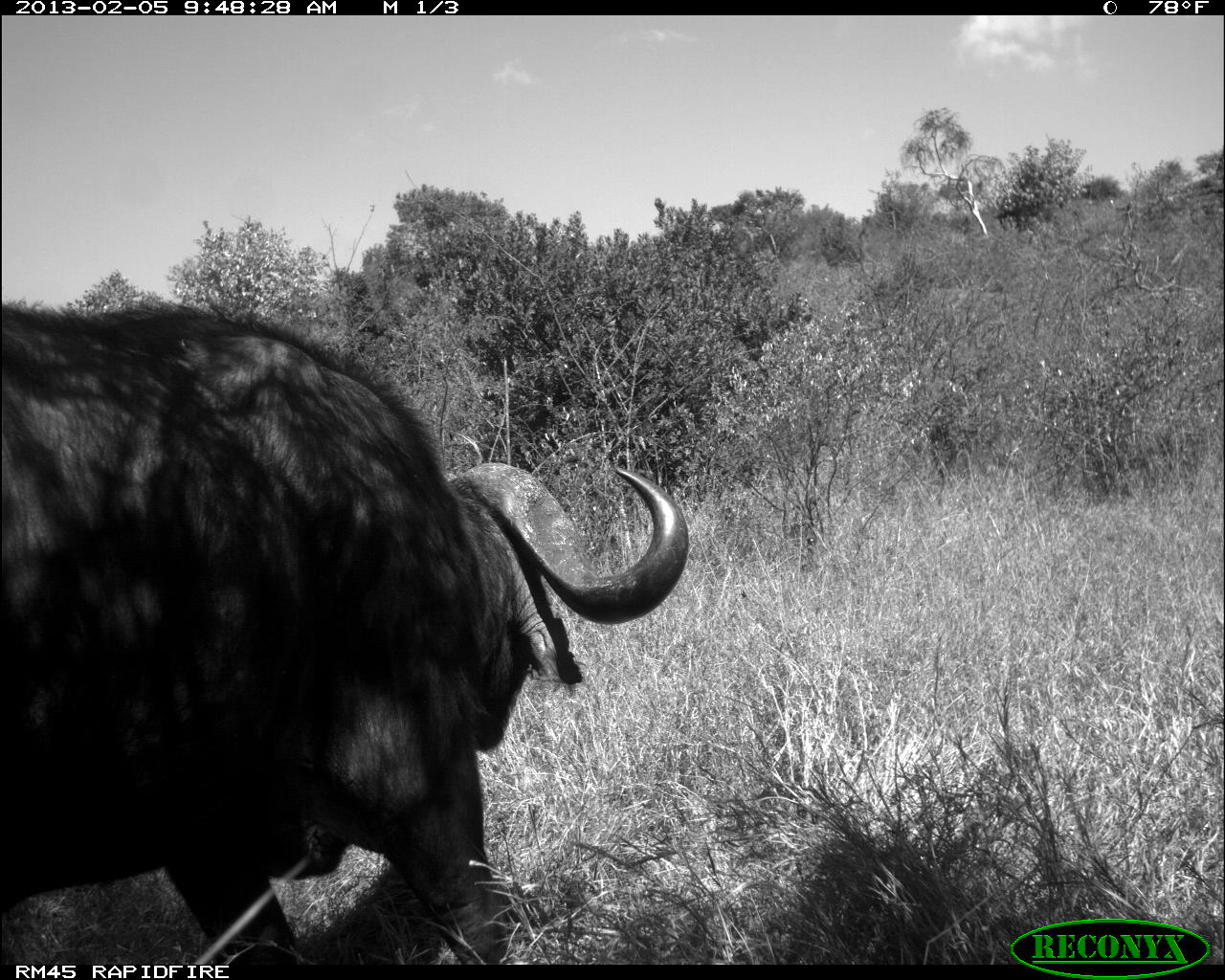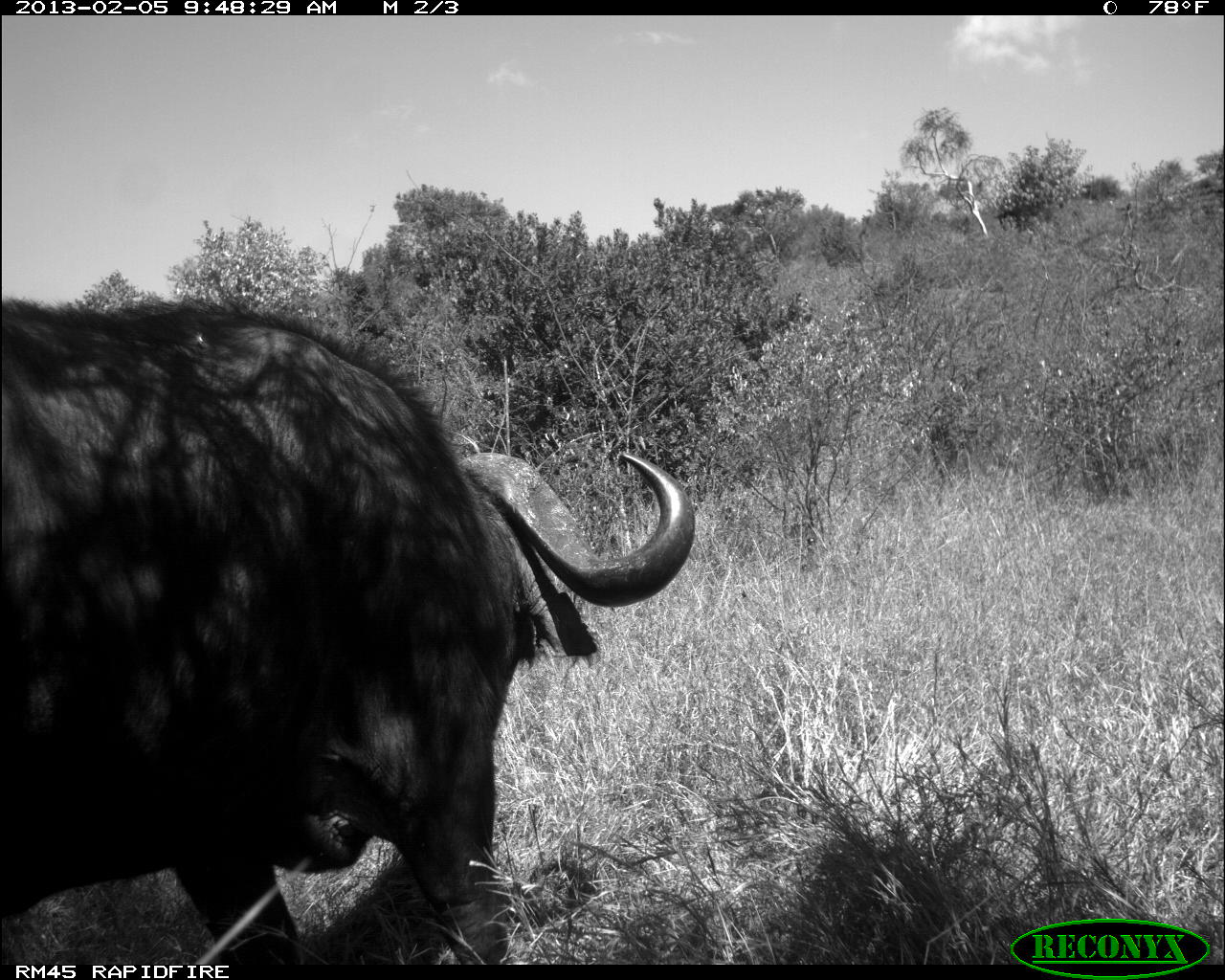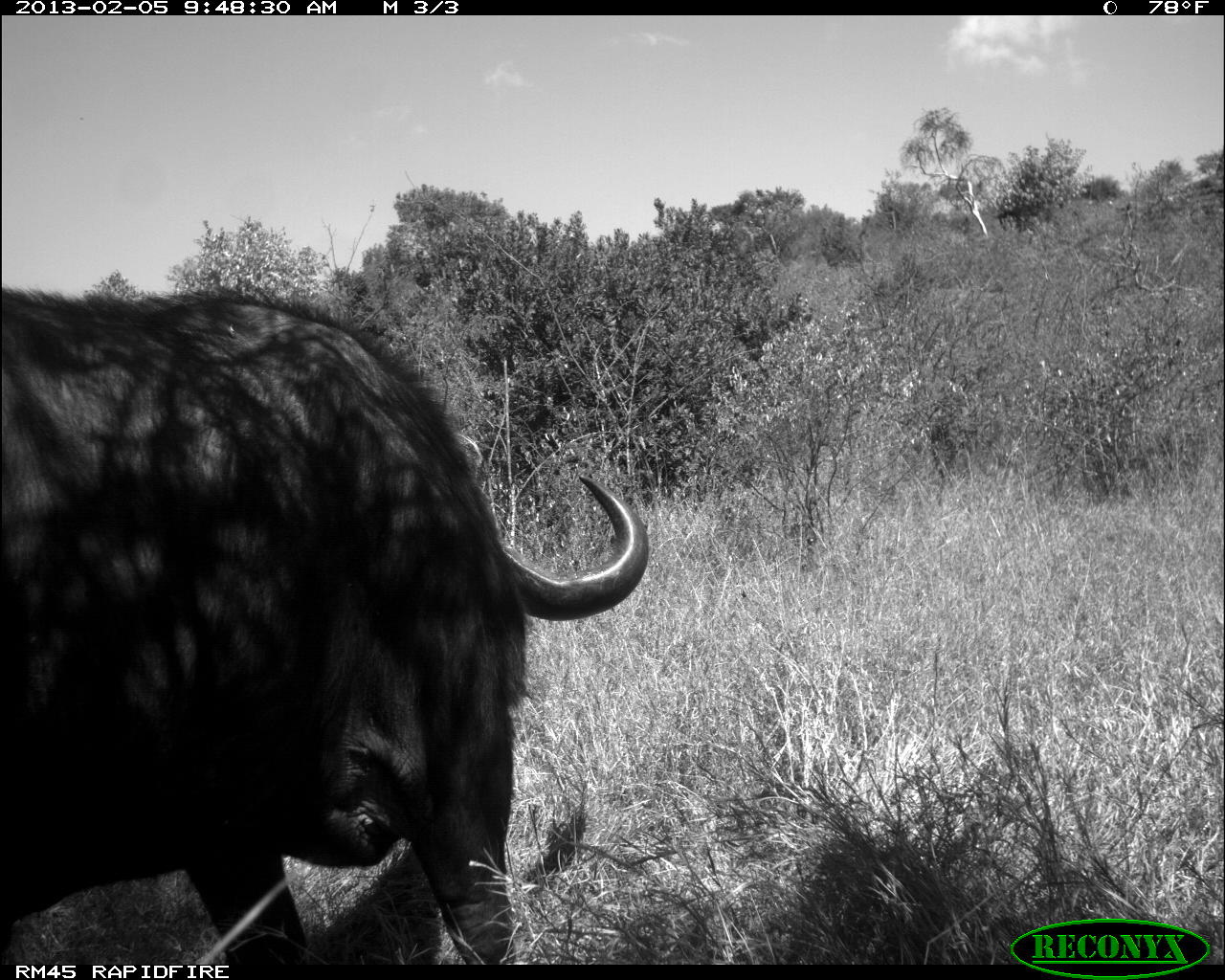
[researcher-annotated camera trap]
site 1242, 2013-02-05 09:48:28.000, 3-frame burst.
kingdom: Animalia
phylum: Chordata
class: Mammalia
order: Artiodactyla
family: Bovidae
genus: Syncerus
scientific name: Syncerus caffer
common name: african buffalo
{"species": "Syncerus caffer (african buffalo)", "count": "1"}